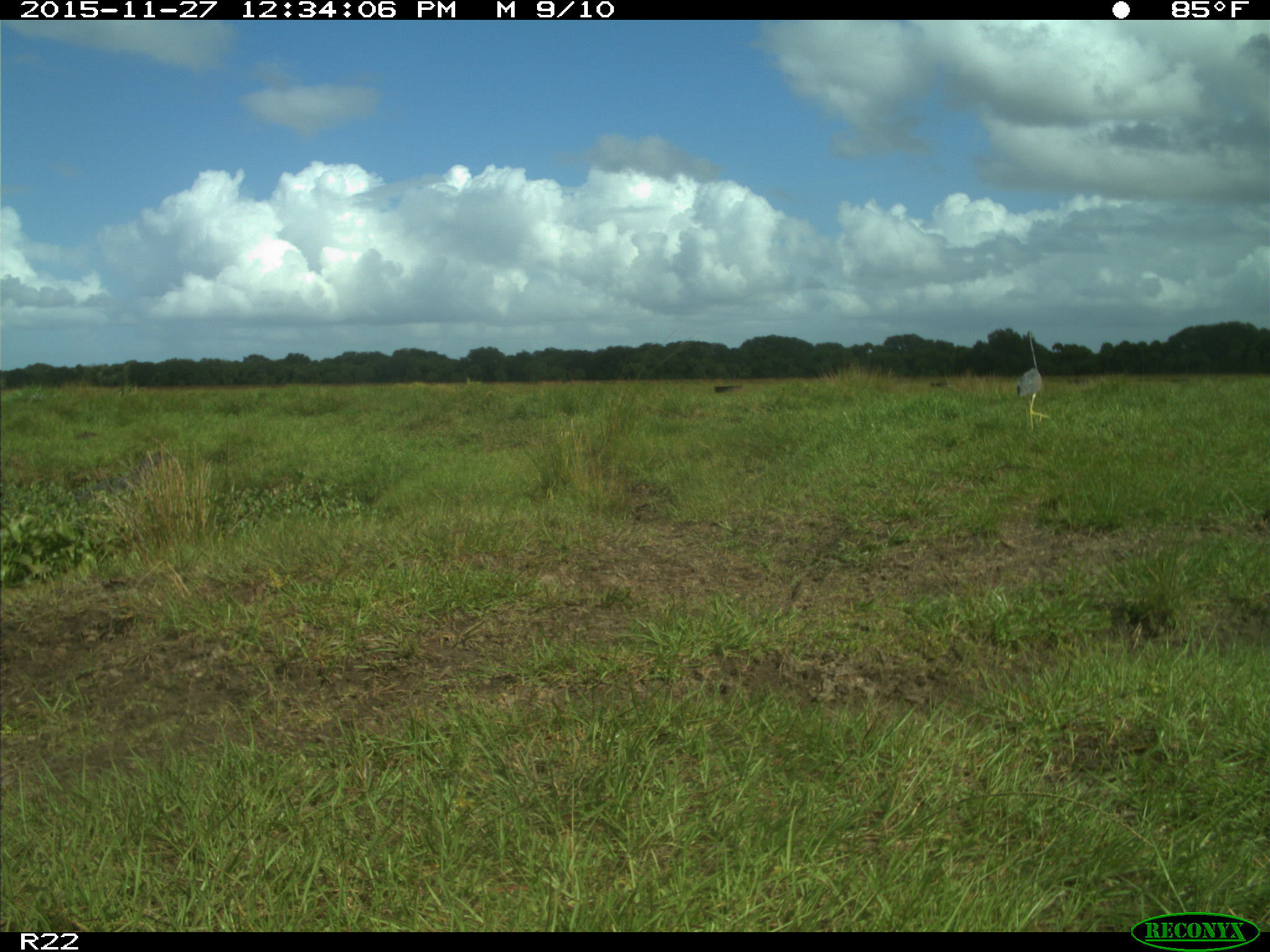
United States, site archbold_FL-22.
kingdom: Animalia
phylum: Chordata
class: Aves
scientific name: Aves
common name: birds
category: unidentified bird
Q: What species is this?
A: Unidentified bird (birds) (Aves).